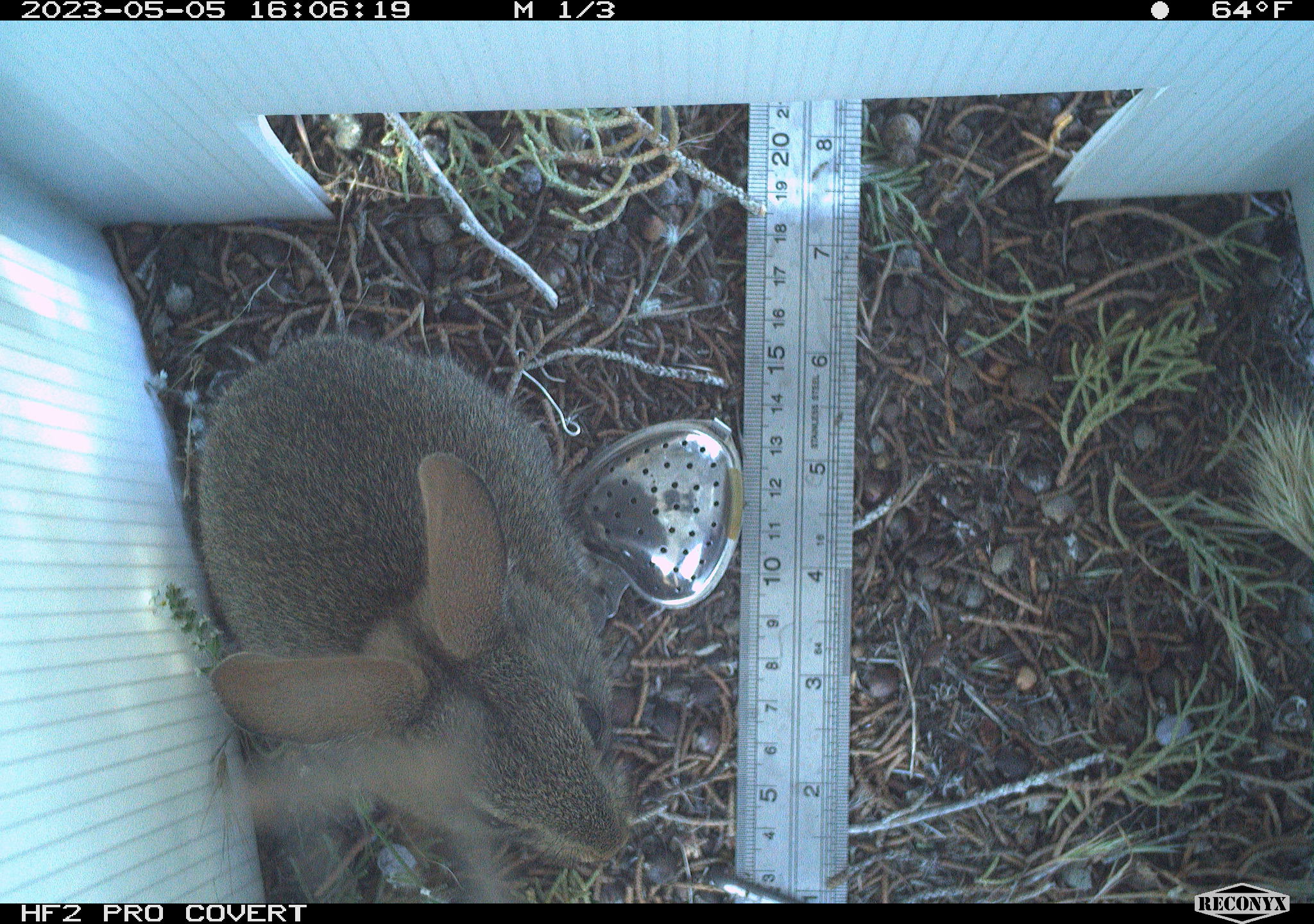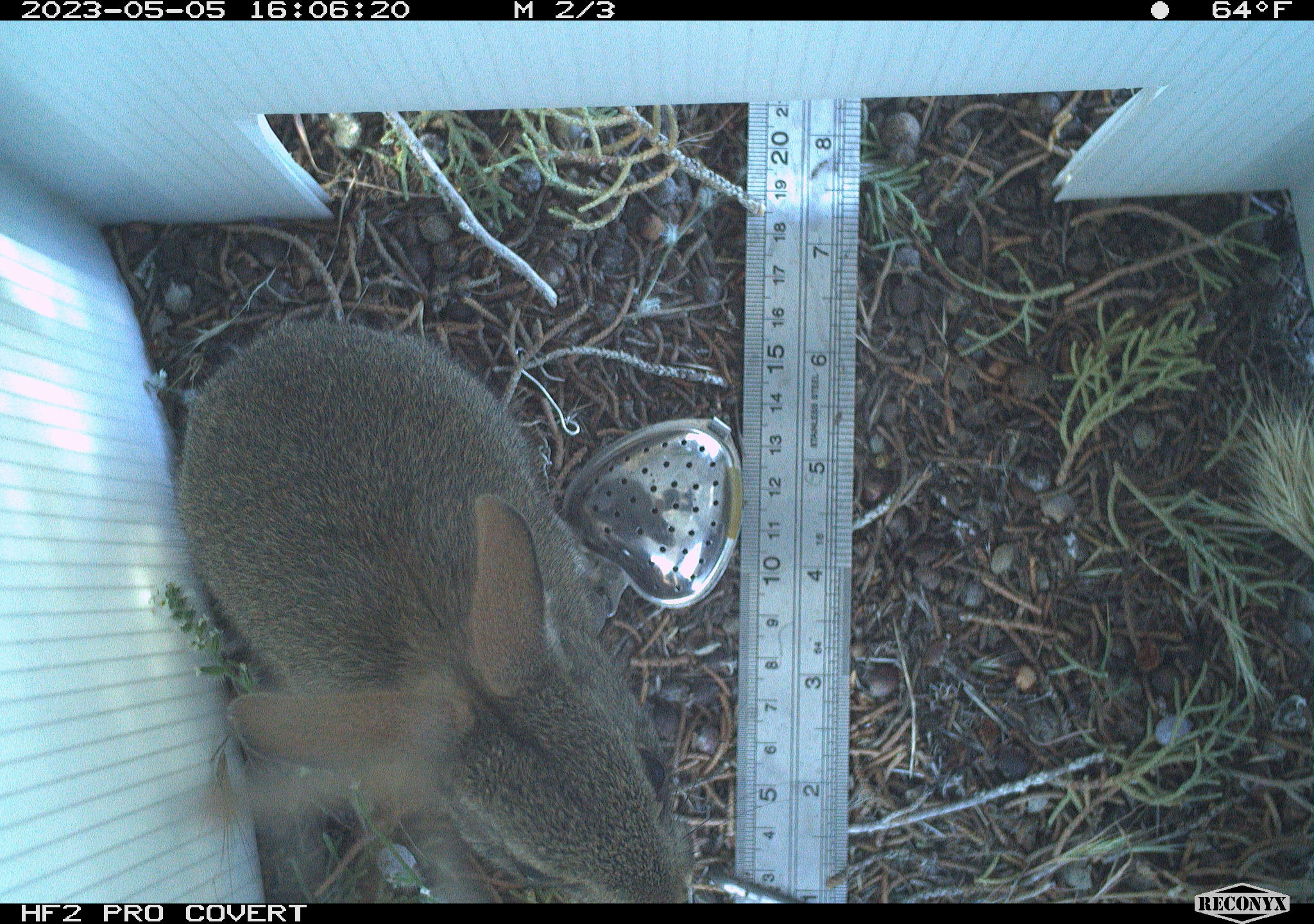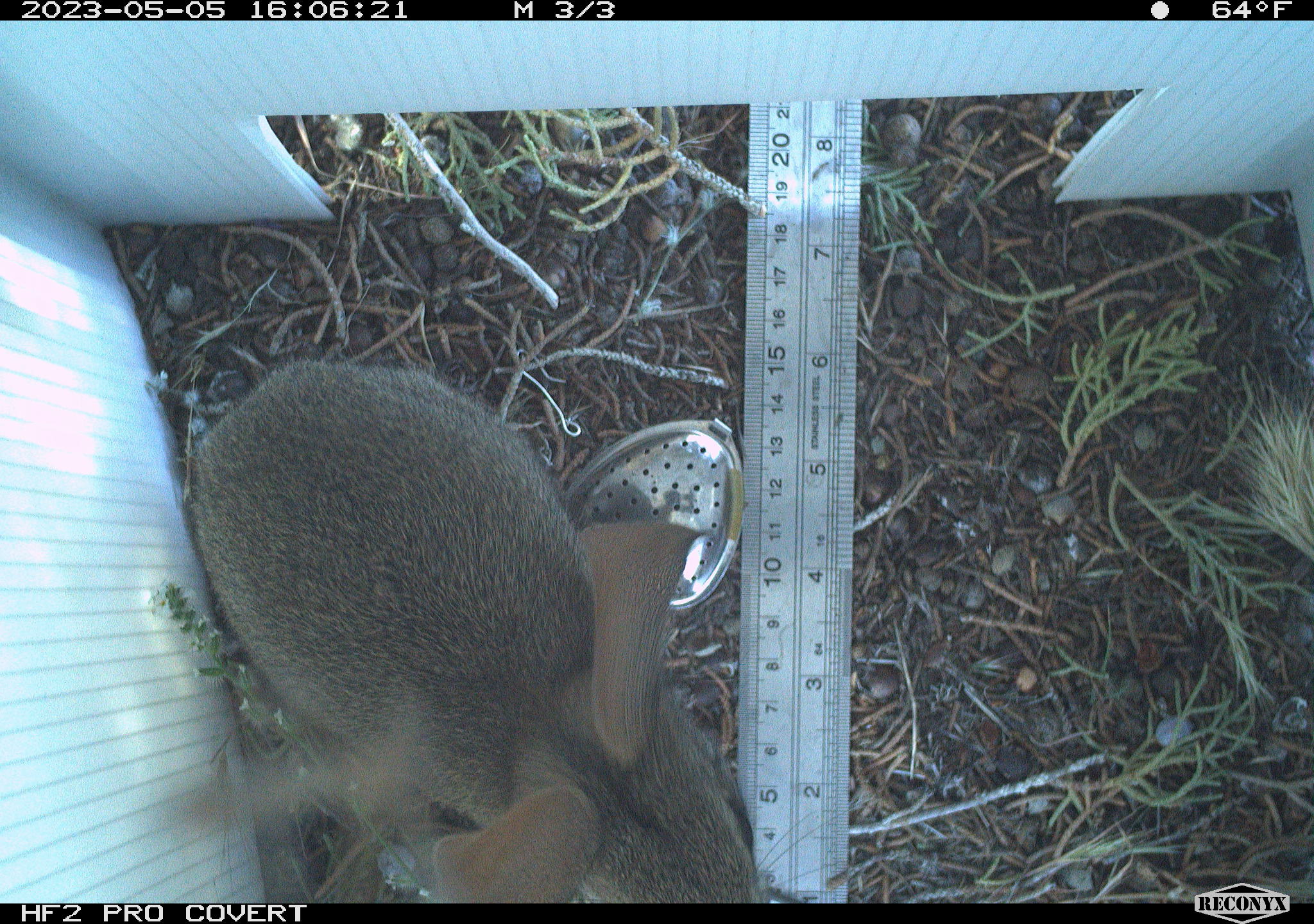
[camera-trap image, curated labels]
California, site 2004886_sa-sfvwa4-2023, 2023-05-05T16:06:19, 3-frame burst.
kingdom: Animalia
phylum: Chordata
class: Mammalia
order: Lagomorpha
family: Leporidae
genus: Sylvilagus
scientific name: Sylvilagus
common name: cottontail rabbits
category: sylvilagus species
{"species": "sylvilagus species (cottontail rabbits) (Sylvilagus)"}